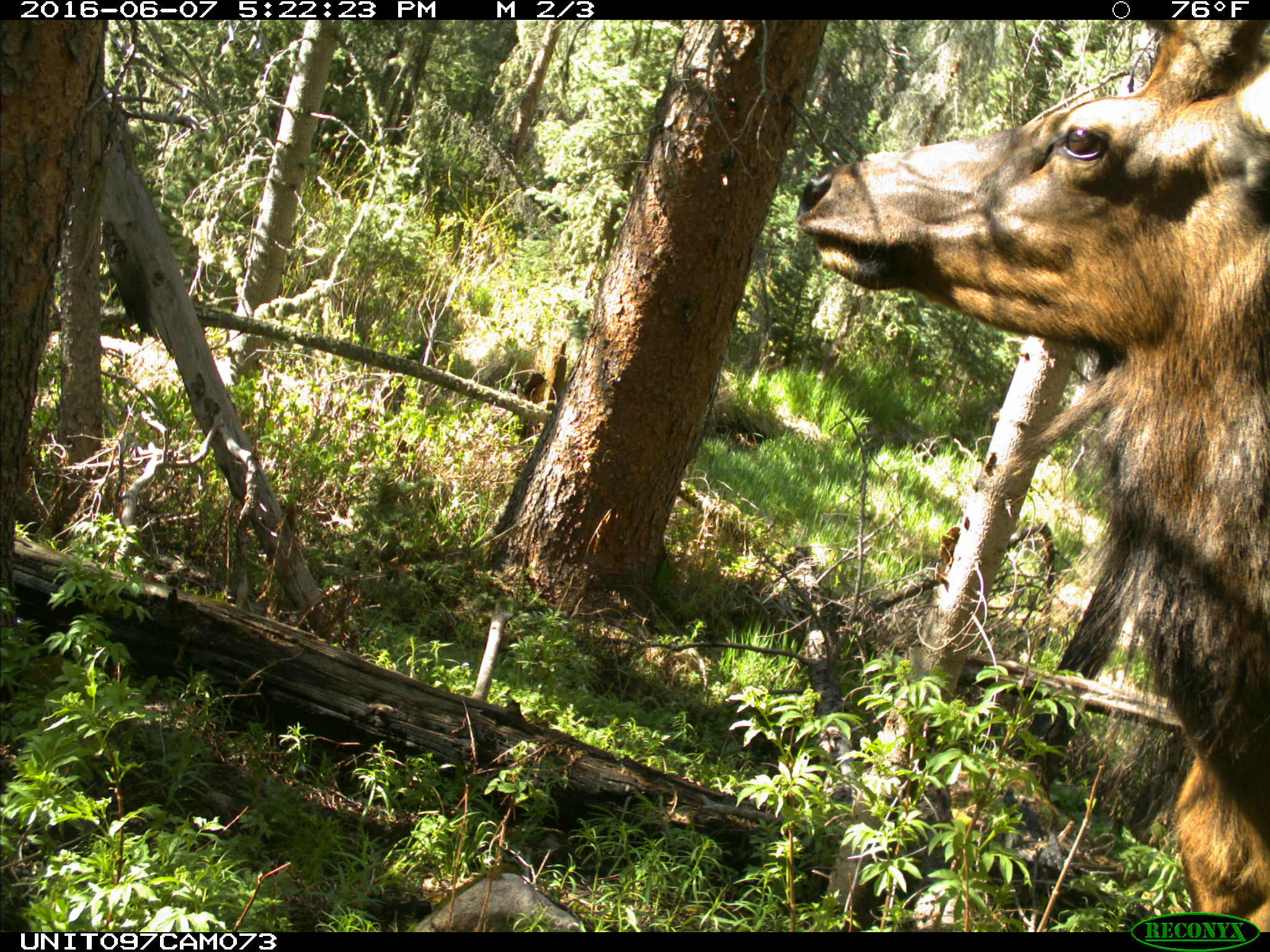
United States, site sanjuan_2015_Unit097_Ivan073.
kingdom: Animalia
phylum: Chordata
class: Mammalia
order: Artiodactyla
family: Cervidae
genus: Cervus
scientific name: Cervus elaphus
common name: red deer